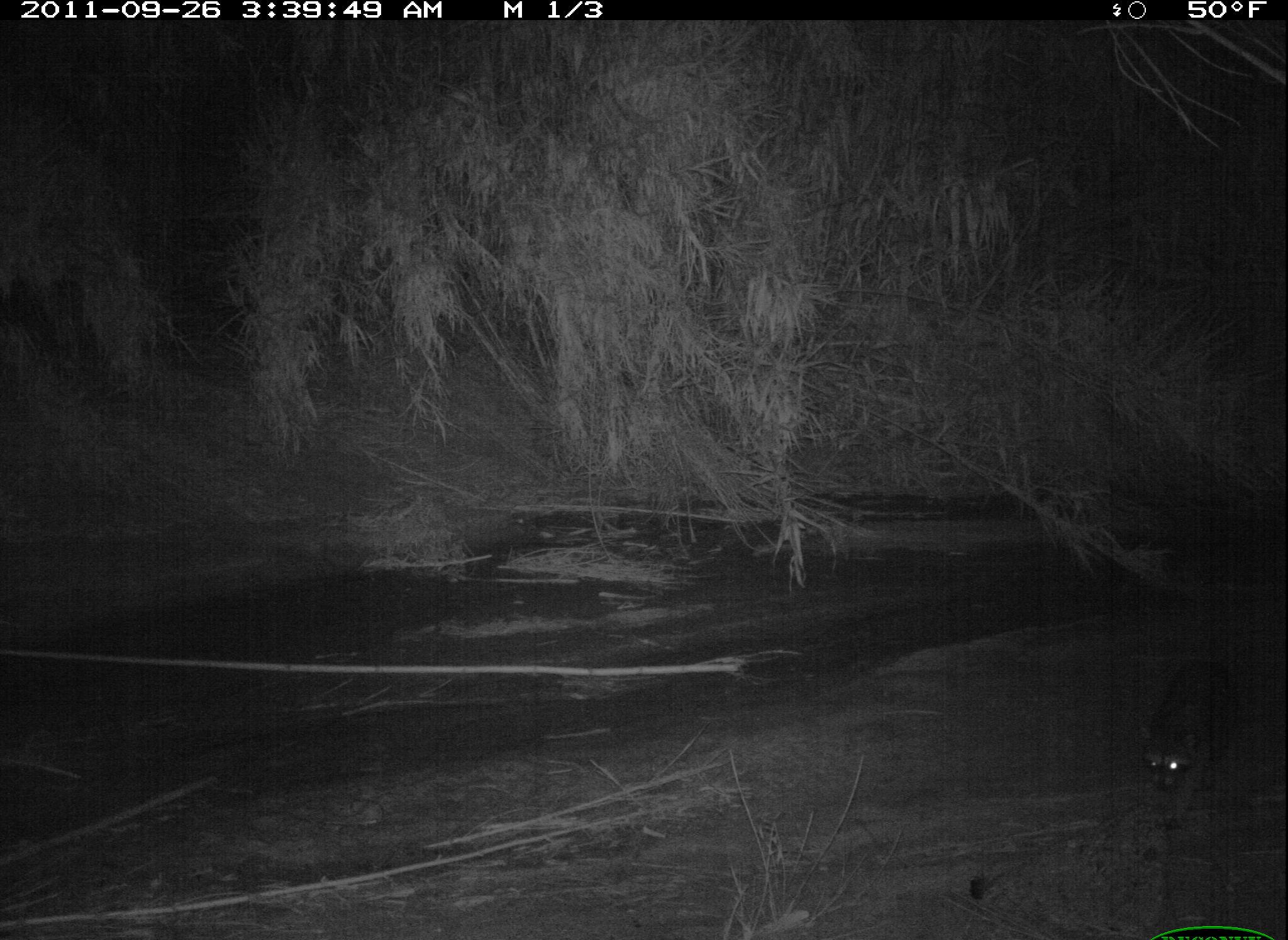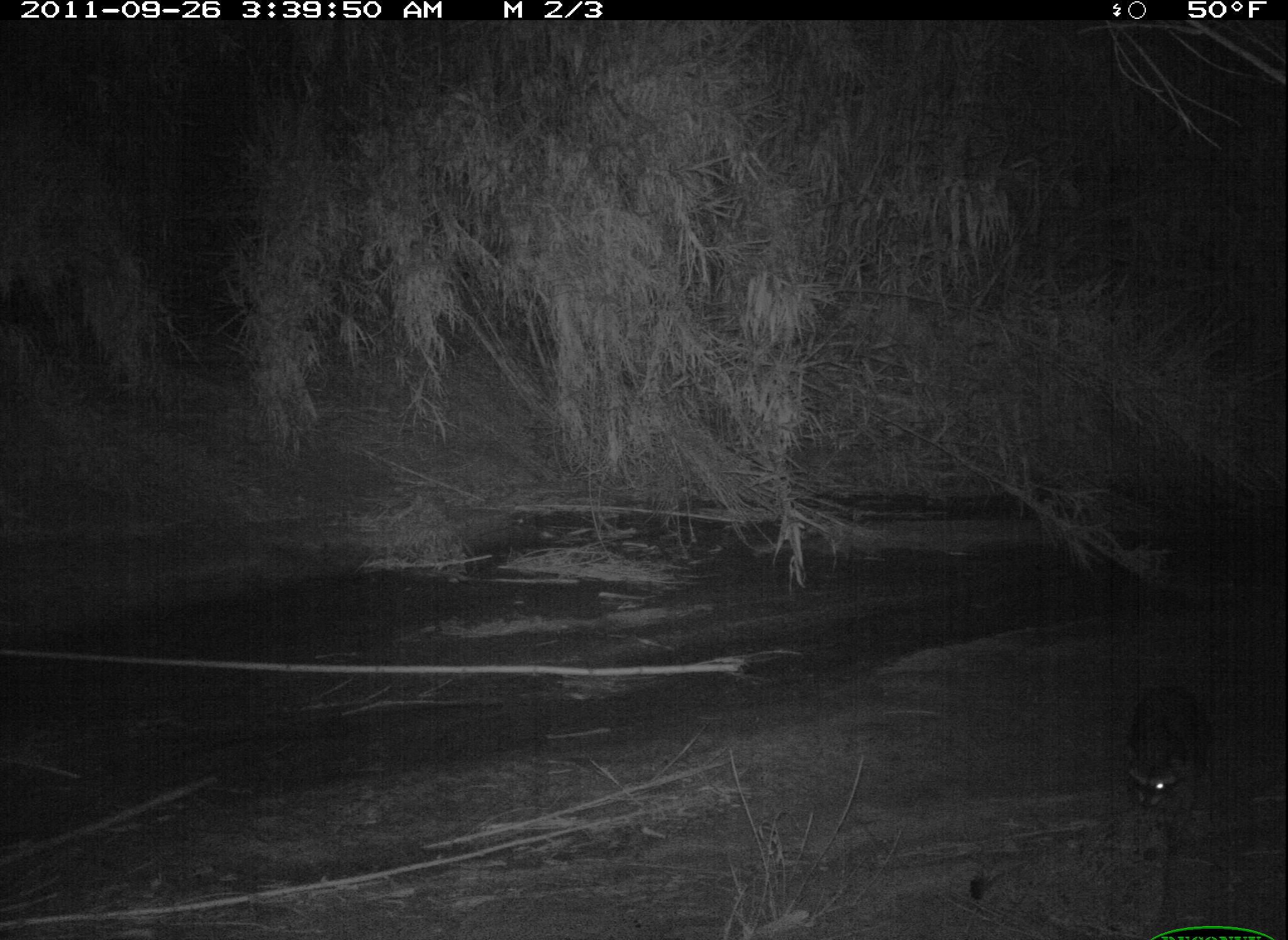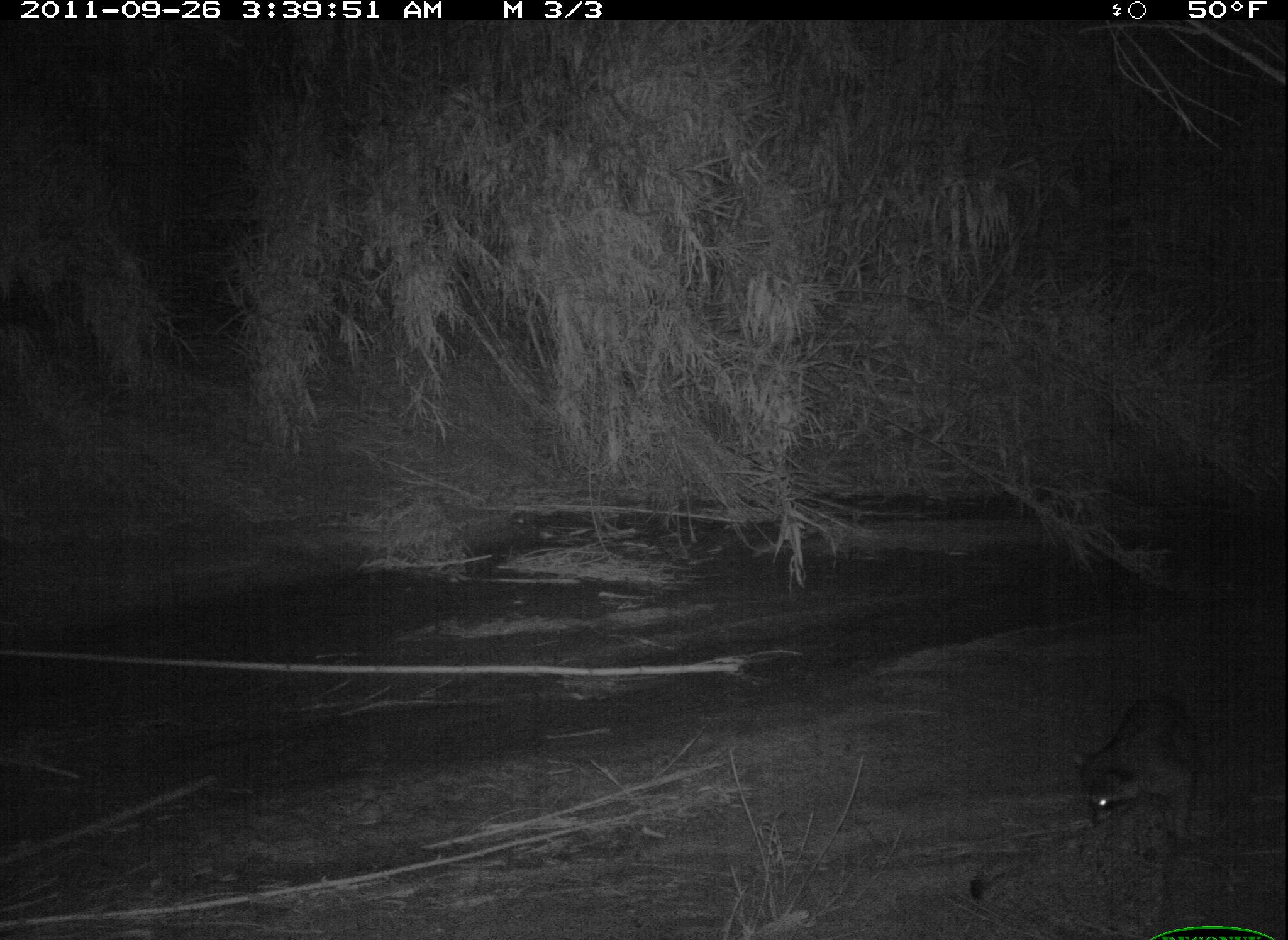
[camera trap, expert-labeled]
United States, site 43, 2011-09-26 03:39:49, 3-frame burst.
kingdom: Animalia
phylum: Chordata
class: Mammalia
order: Carnivora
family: Procyonidae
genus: Procyon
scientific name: Procyon lotor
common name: raccoon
Raccoon (Procyon lotor).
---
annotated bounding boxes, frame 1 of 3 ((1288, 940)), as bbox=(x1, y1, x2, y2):
raccoon: bbox=(1132, 651, 1251, 839)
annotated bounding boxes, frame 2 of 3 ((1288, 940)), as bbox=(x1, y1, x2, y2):
raccoon: bbox=(1103, 638, 1253, 863)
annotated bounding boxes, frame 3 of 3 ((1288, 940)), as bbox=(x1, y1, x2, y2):
raccoon: bbox=(1066, 686, 1214, 873)